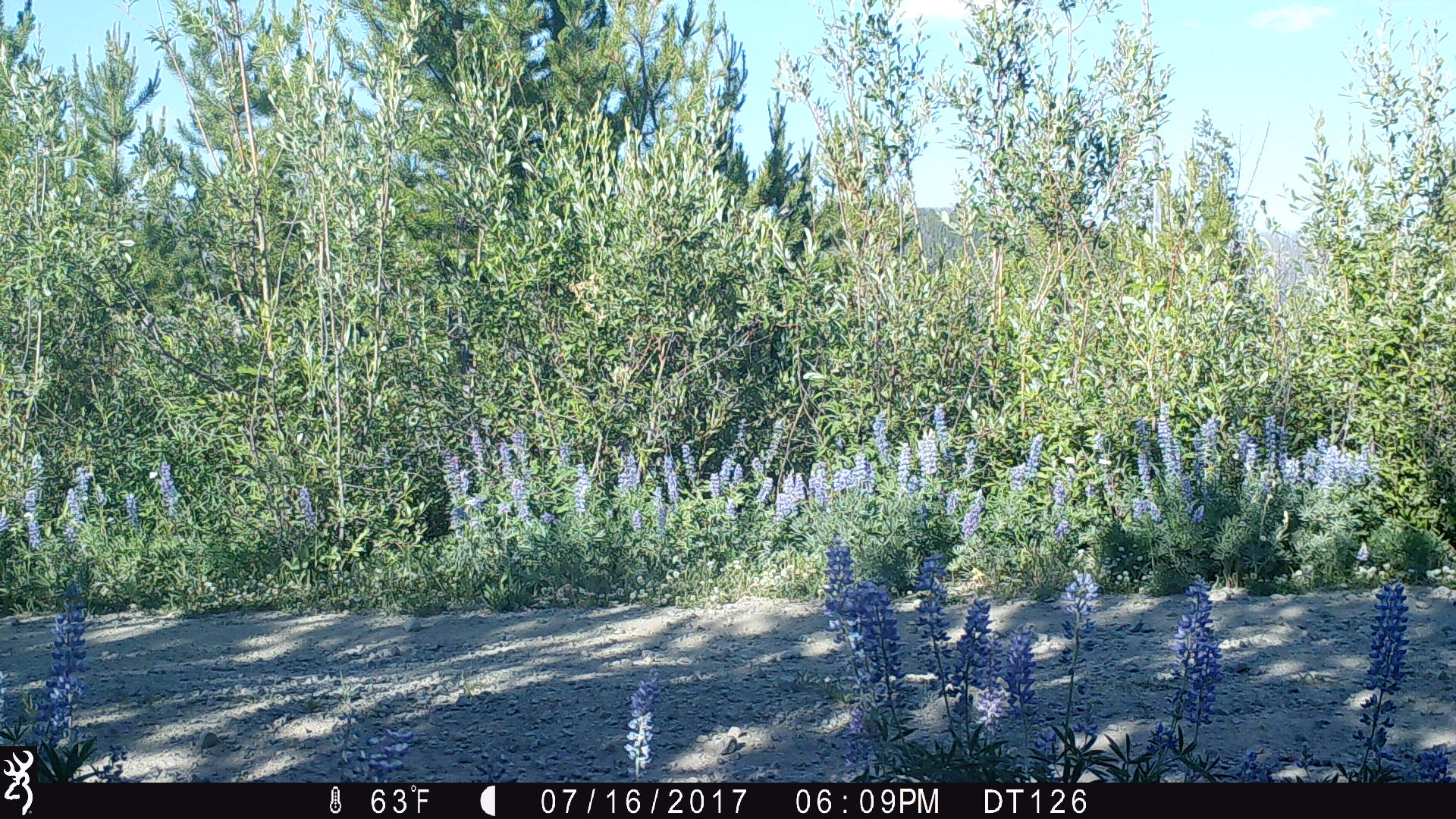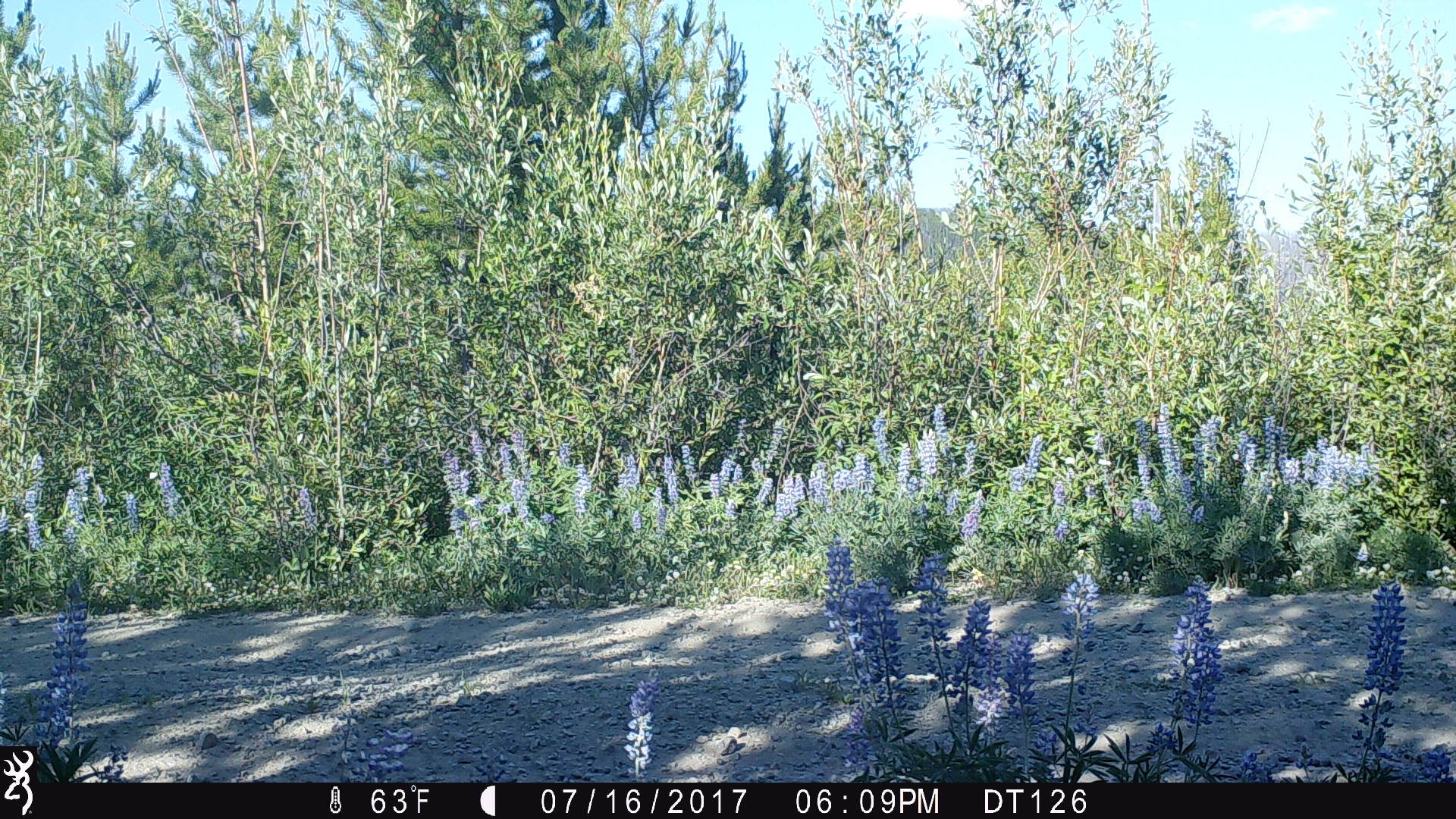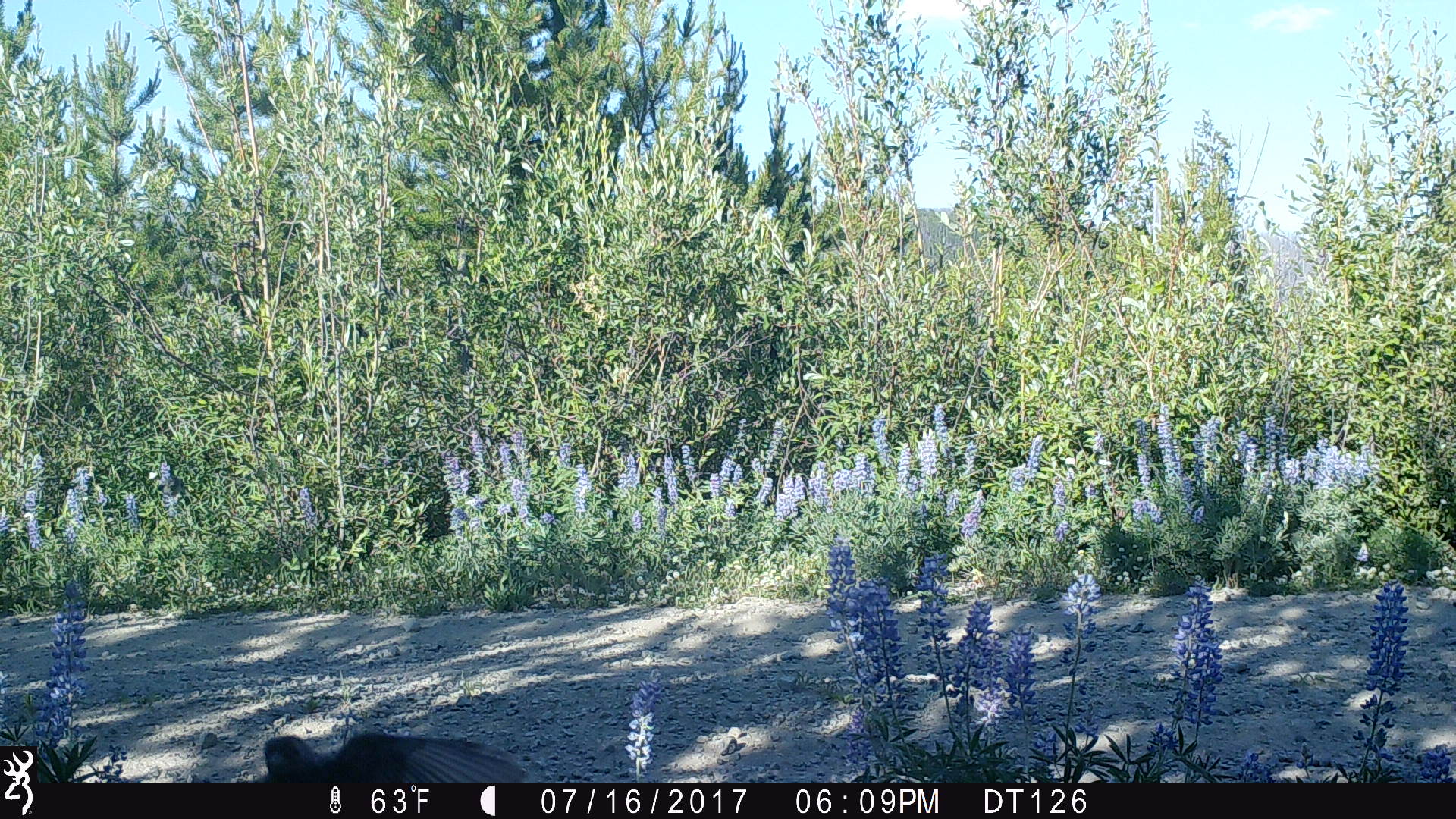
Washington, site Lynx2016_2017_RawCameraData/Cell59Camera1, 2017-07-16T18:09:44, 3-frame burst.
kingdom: Animalia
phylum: Chordata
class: Aves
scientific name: Aves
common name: birds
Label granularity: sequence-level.